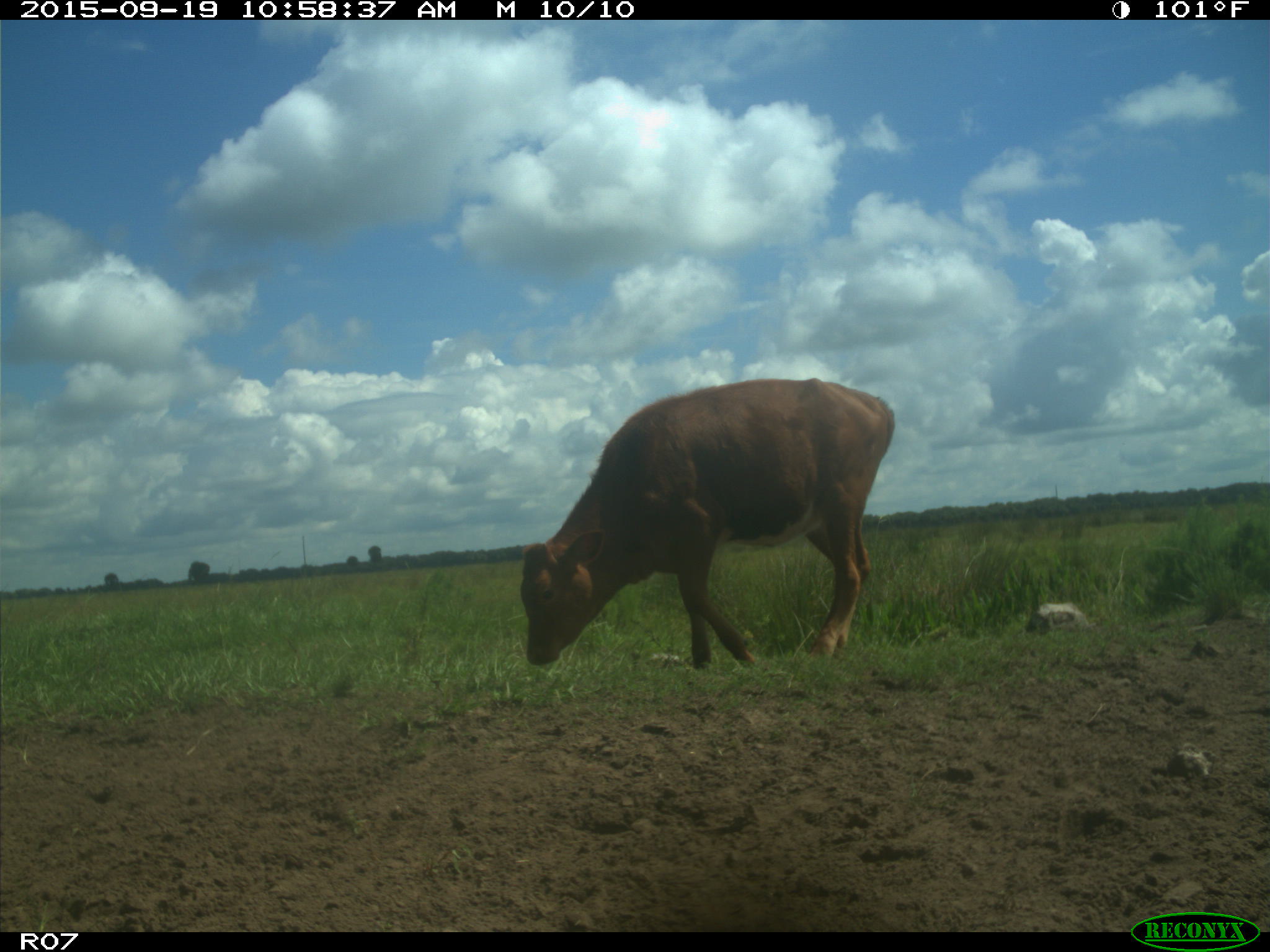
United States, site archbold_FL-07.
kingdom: Animalia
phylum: Chordata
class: Mammalia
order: Artiodactyla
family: Bovidae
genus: Bos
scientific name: Bos taurus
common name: domestic cow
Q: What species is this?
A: Bos taurus (domestic cow).